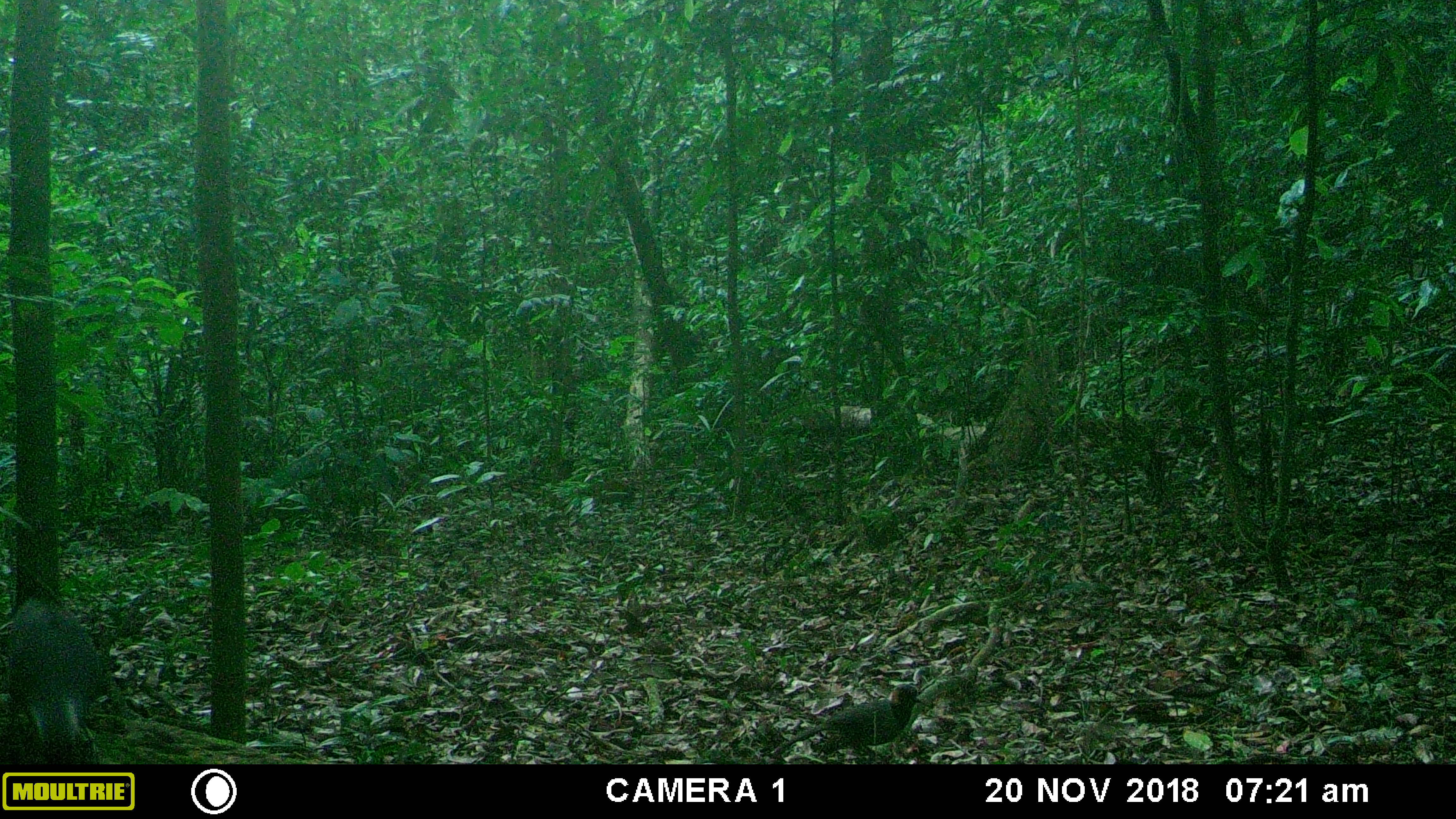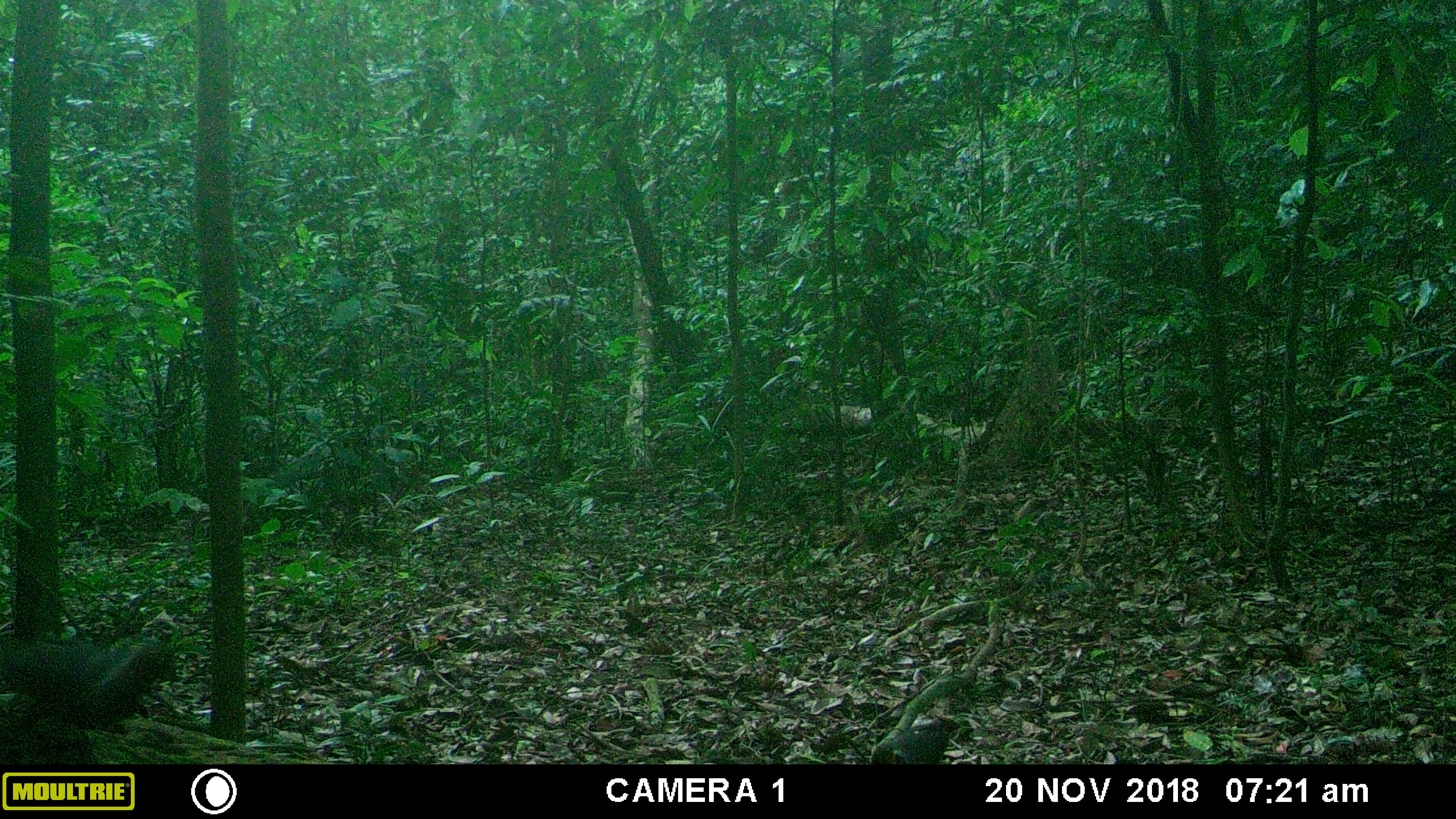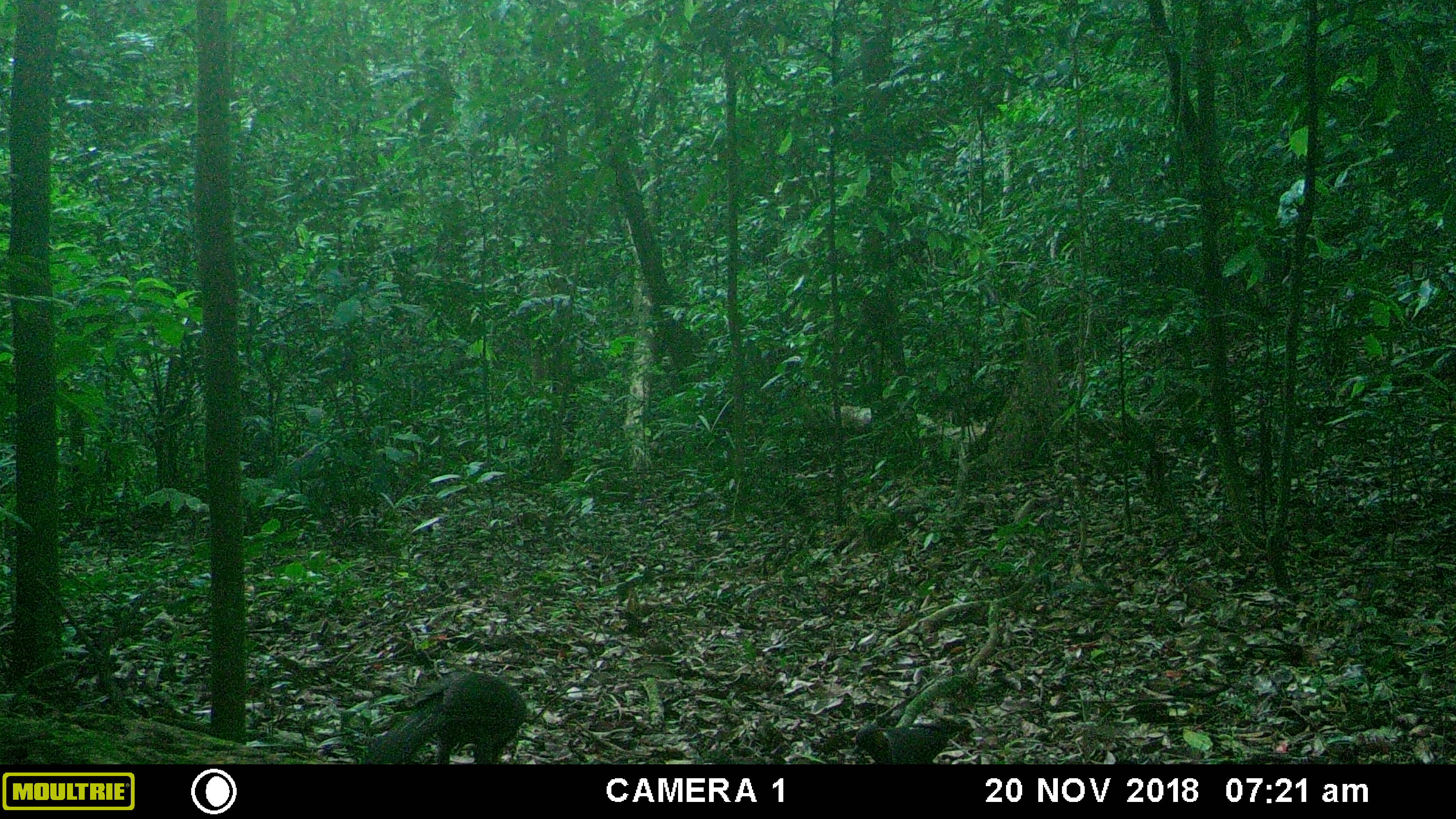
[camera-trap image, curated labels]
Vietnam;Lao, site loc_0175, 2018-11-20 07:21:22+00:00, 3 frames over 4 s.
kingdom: Animalia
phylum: Chordata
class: Aves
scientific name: Aves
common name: bird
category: unidentified bird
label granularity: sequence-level